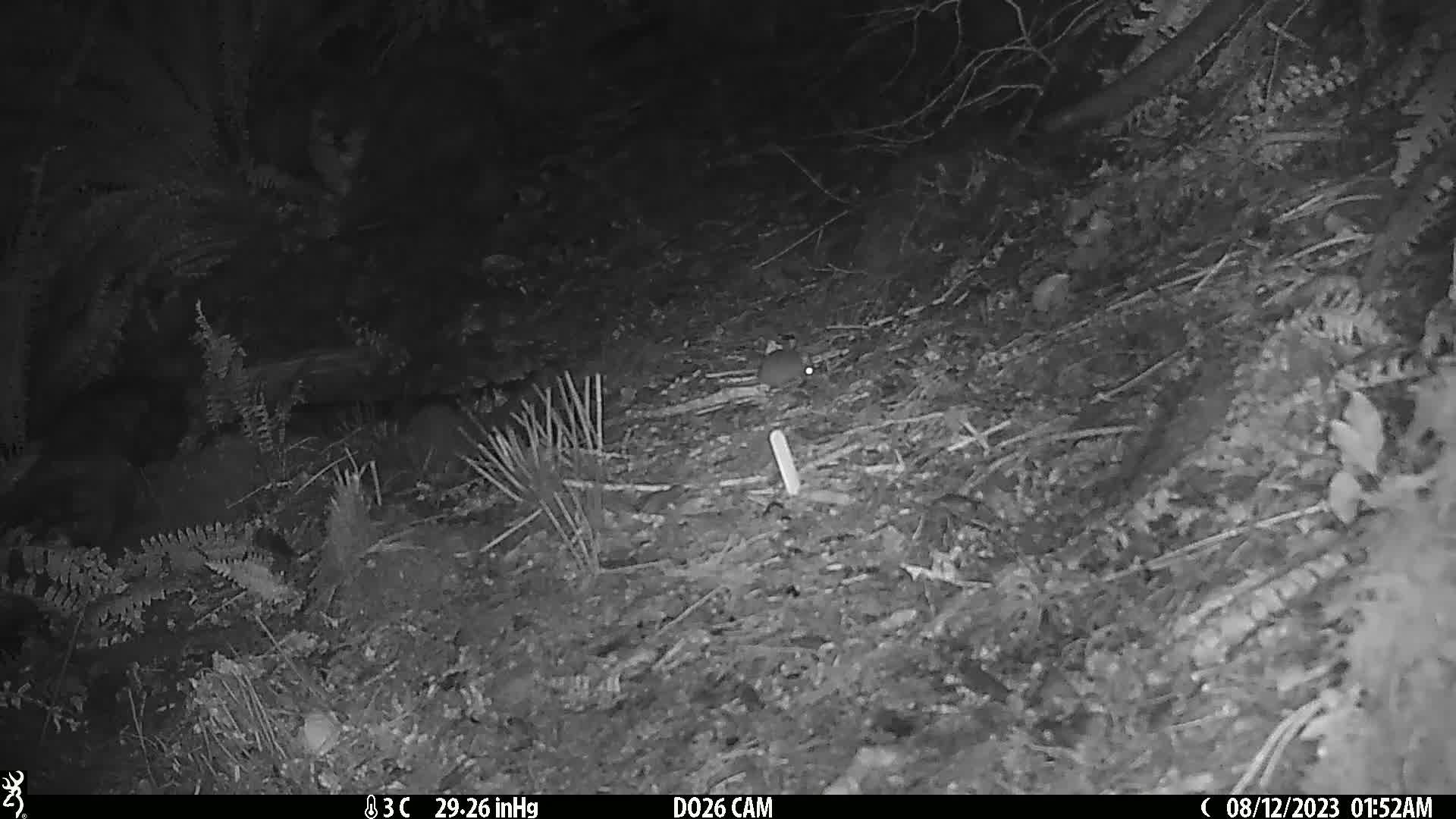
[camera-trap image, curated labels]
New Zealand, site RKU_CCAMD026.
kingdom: Animalia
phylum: Chordata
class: Mammalia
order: Rodentia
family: Muridae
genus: Rattus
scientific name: Rattus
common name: rat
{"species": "rat (Rattus)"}